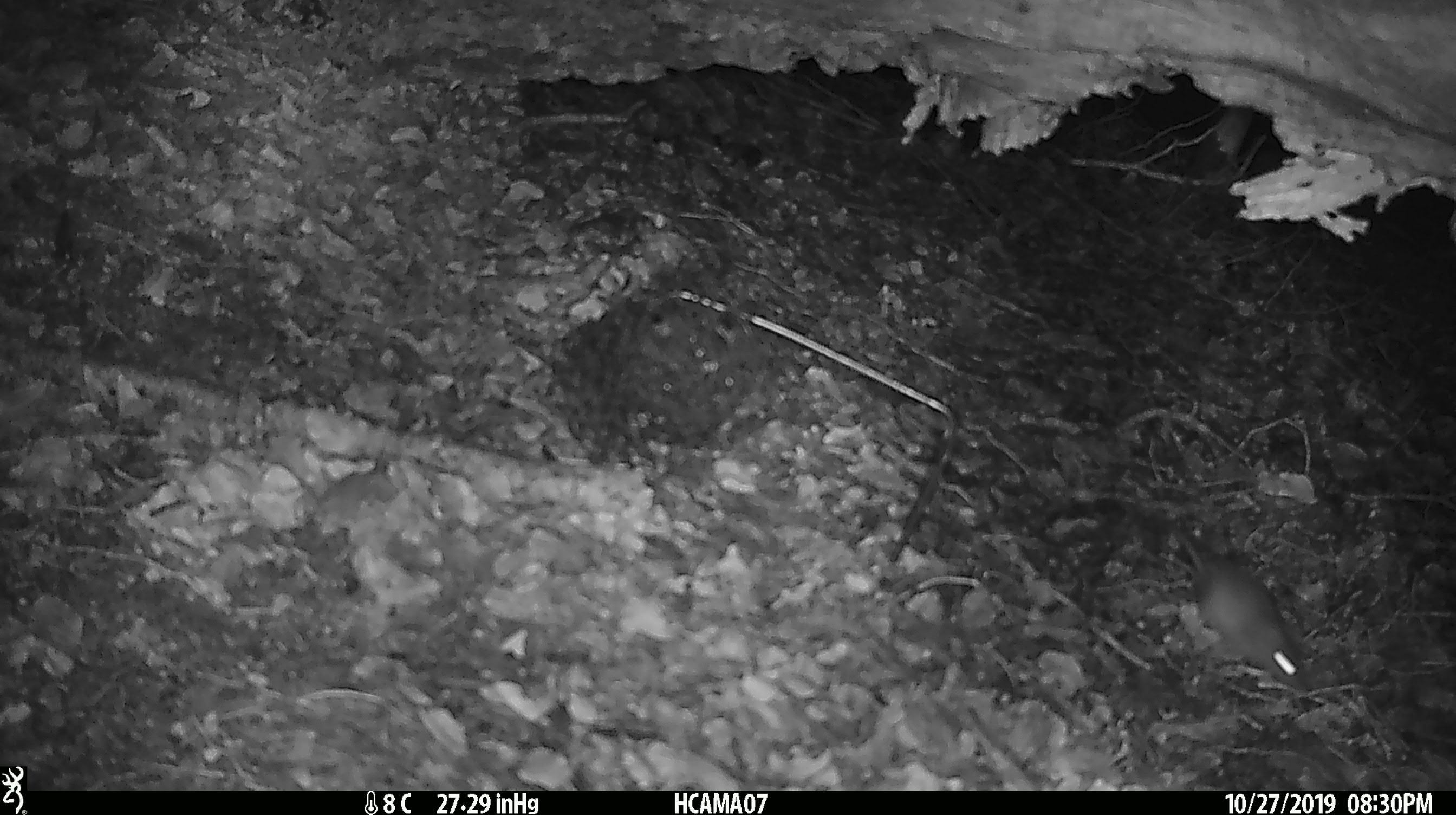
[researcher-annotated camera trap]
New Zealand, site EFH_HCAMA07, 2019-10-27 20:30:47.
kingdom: Animalia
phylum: Chordata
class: Mammalia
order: Rodentia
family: Muridae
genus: Mus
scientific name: Mus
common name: mouse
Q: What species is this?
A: Mouse (Mus).